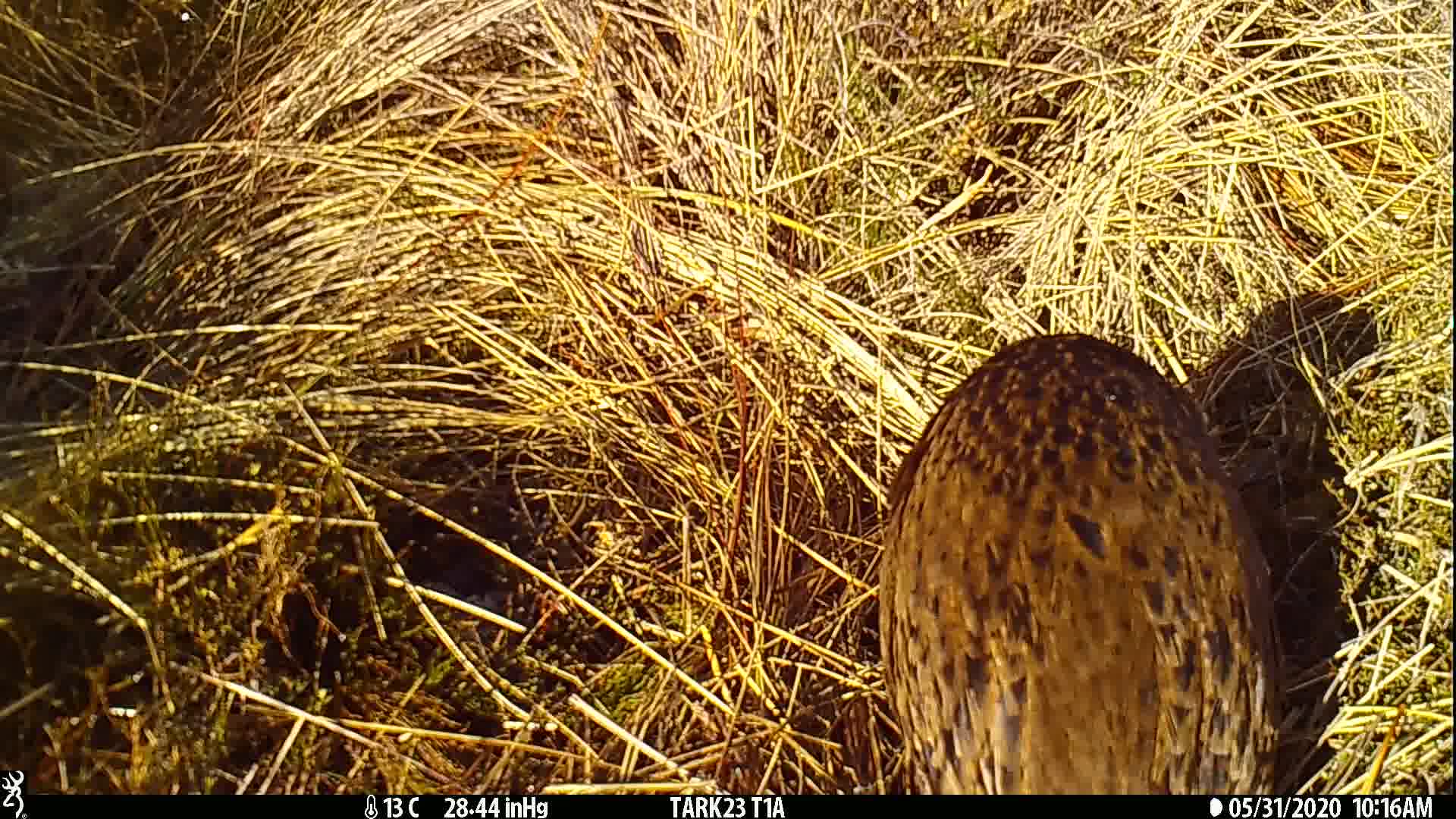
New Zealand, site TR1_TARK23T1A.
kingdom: Animalia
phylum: Chordata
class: Aves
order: Gruiformes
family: Rallidae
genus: Gallirallus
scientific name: Gallirallus australis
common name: weka